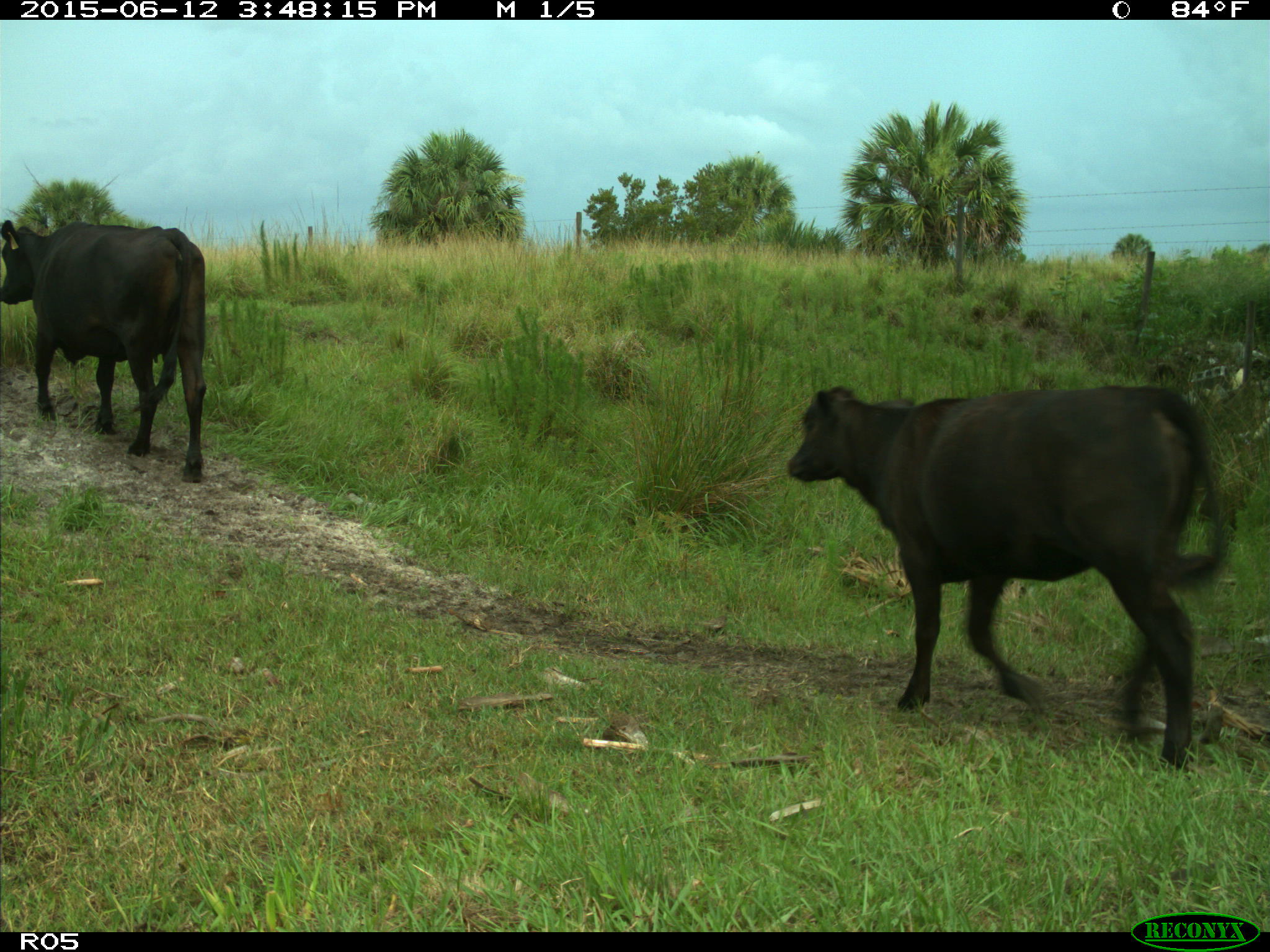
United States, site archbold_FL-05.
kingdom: Animalia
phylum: Chordata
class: Mammalia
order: Artiodactyla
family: Bovidae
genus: Bos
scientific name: Bos taurus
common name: domestic cow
Bos taurus (domestic cow).